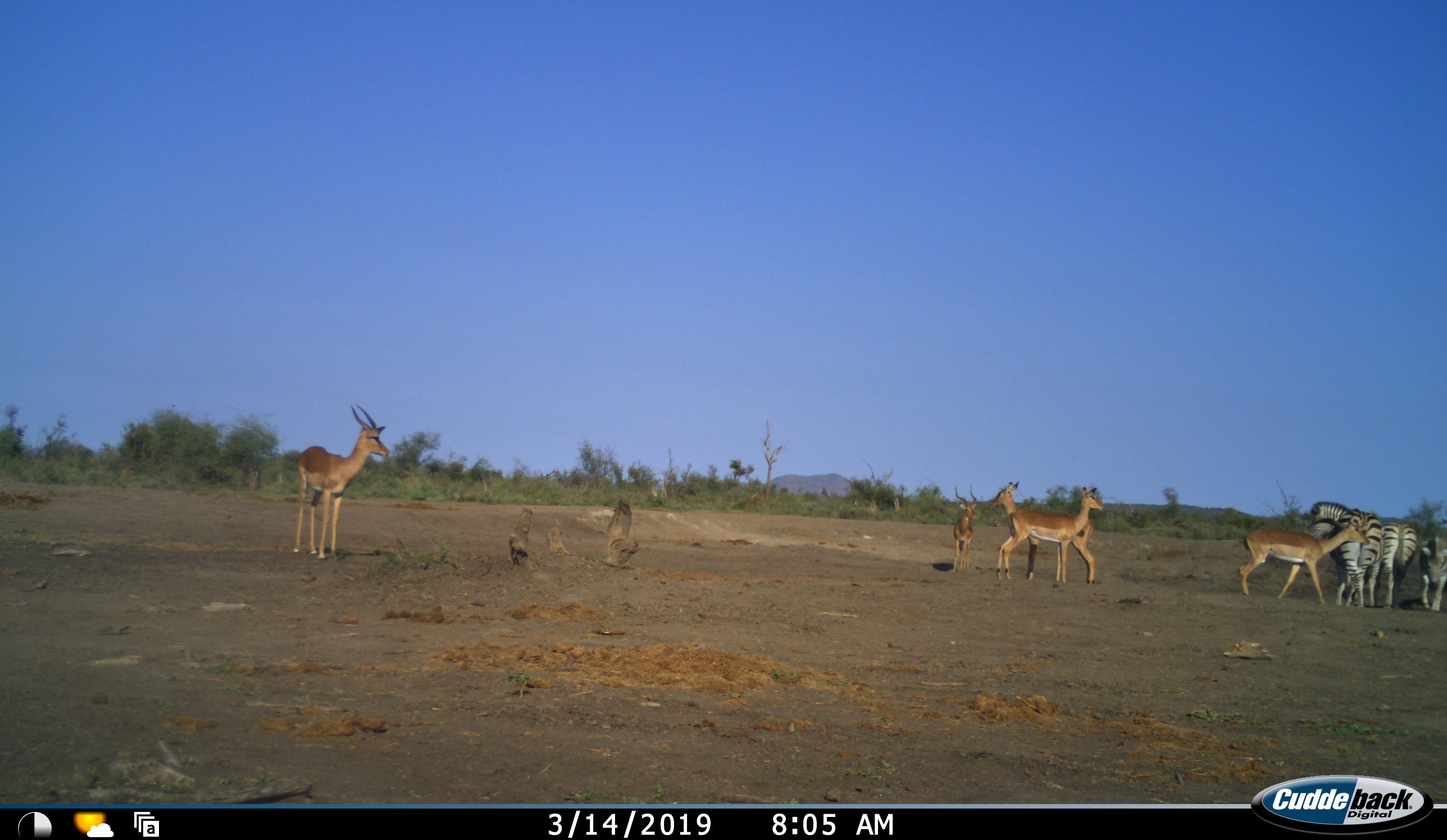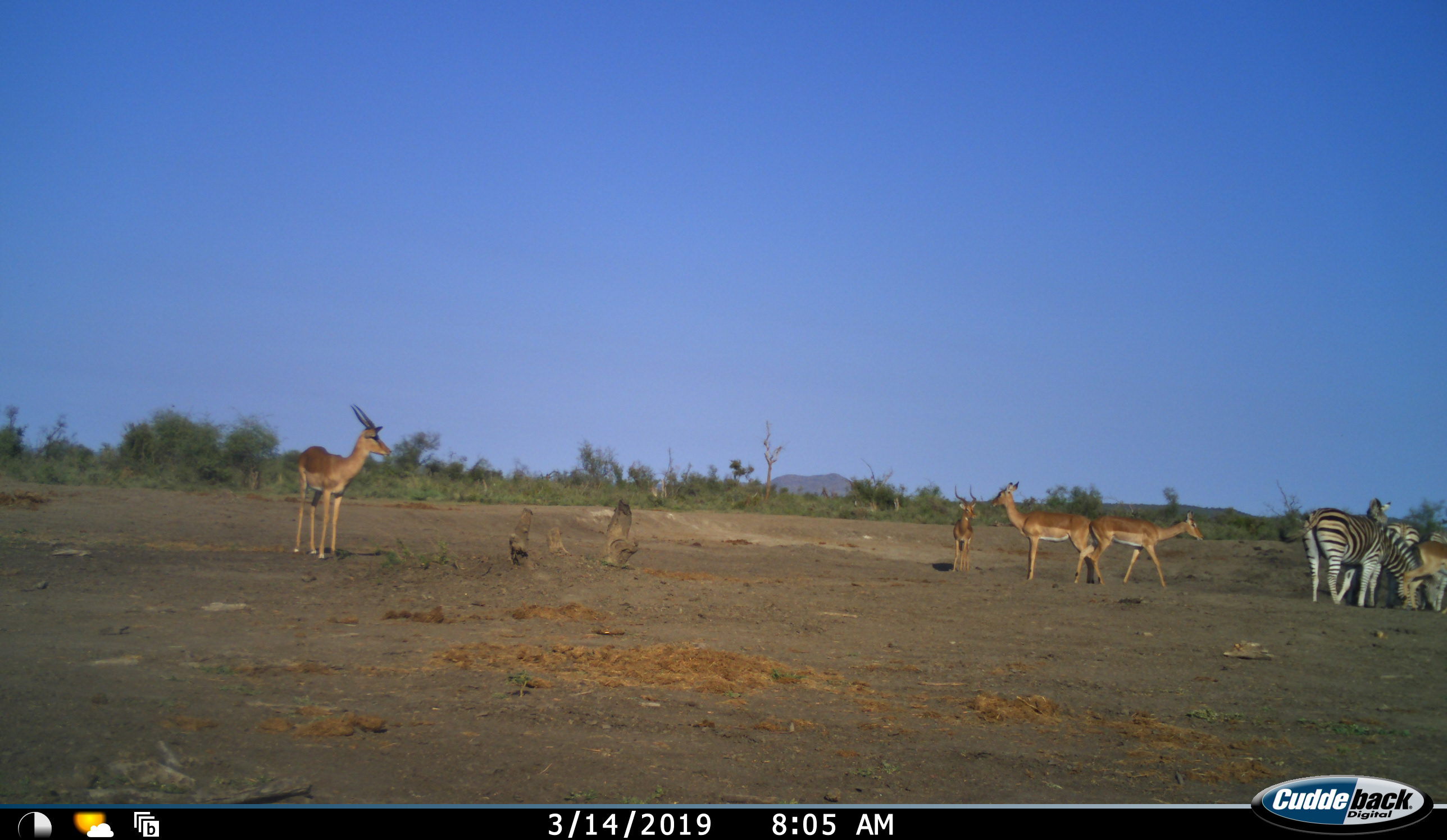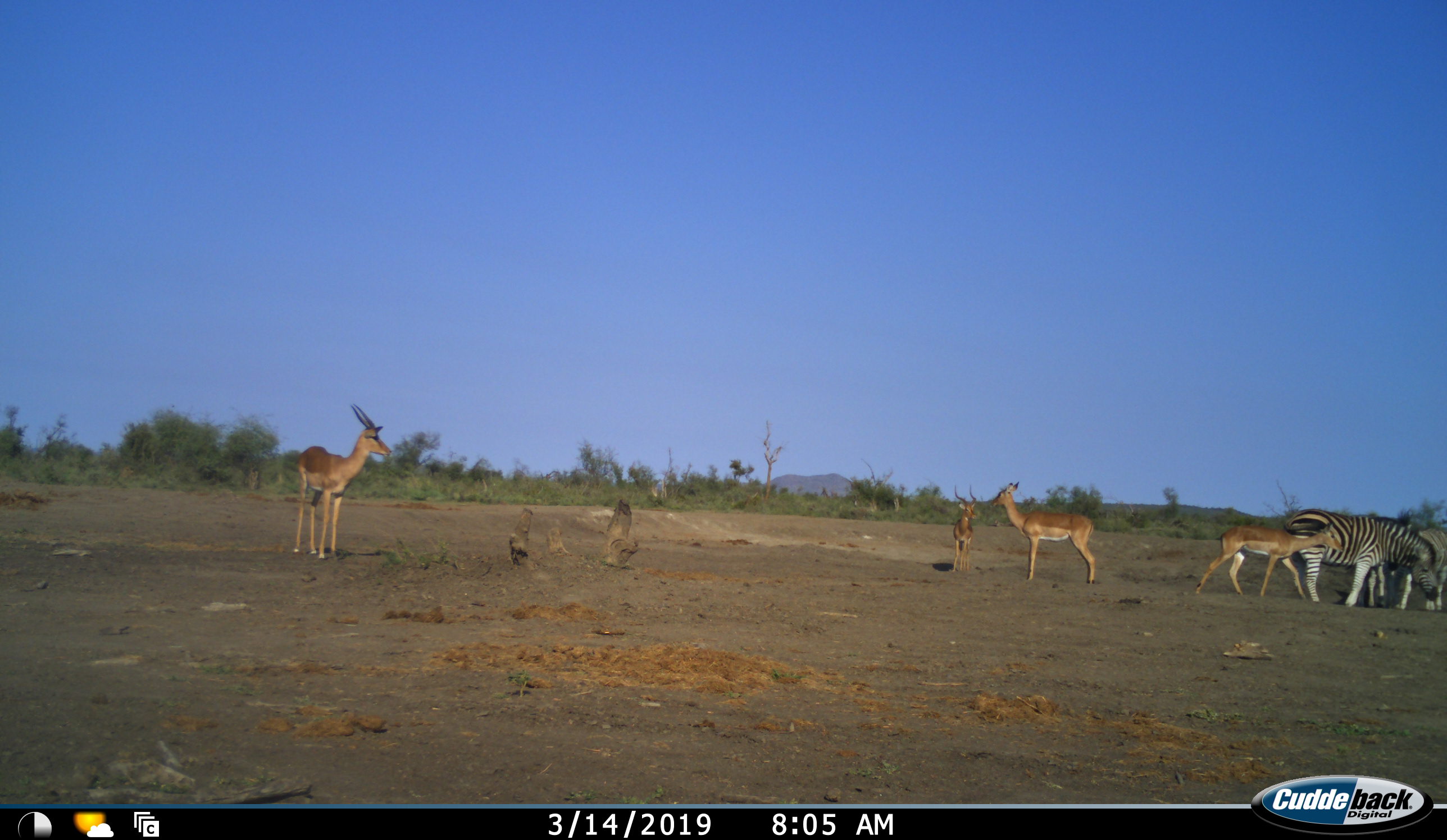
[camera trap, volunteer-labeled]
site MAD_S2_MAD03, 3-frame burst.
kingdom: Animalia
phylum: Chordata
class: Mammalia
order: Artiodactyla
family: Bovidae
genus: Aepyceros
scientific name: Aepyceros melampus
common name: impala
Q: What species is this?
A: Impala (Aepyceros melampus).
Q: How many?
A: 5.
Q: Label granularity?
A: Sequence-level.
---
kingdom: Animalia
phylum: Chordata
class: Mammalia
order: Perissodactyla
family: Equidae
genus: Equus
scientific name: Equus quagga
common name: plains zebra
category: zebraplains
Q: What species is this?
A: Zebraplains (plains zebra) (Equus quagga).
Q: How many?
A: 3.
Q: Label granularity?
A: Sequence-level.